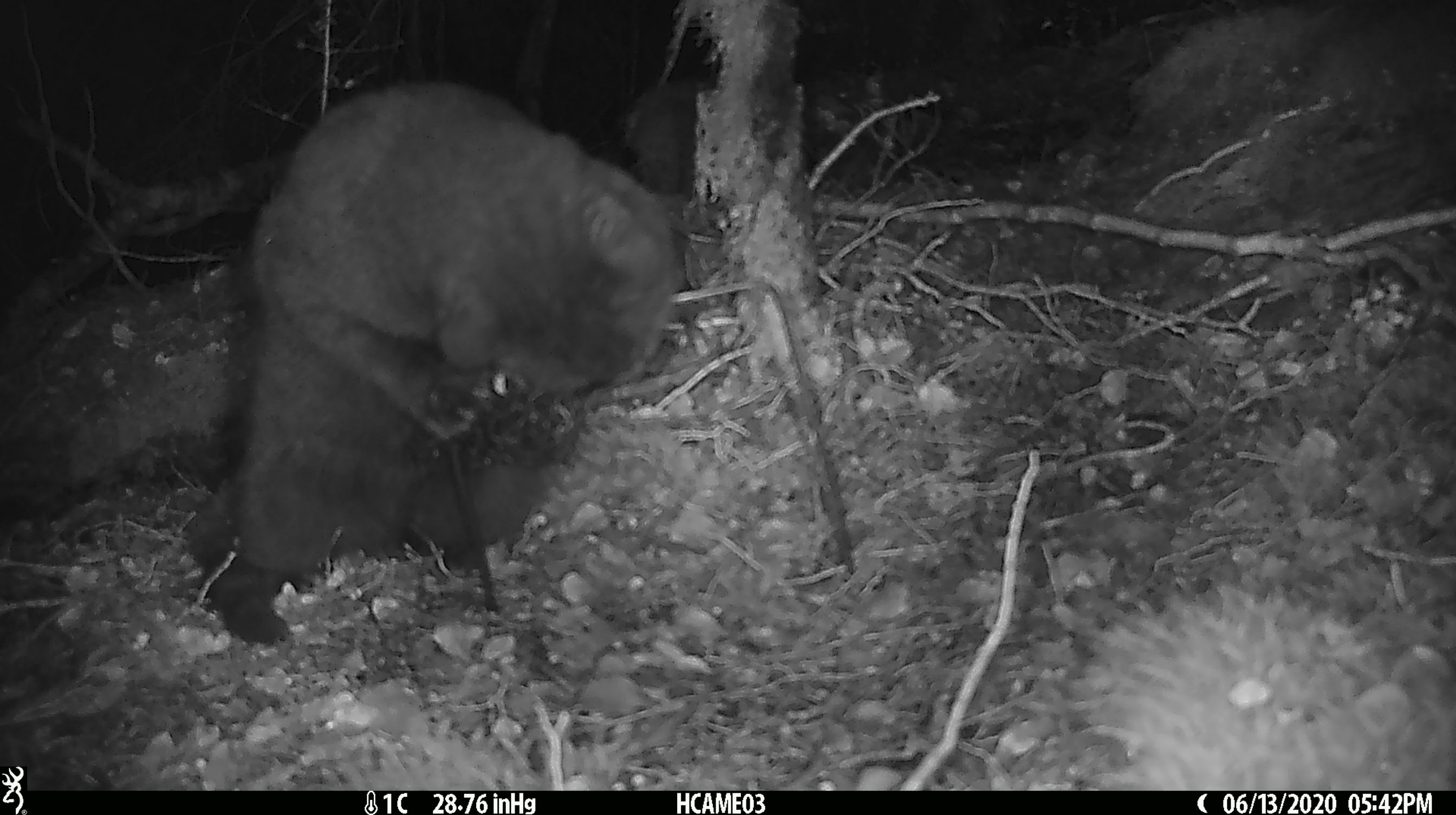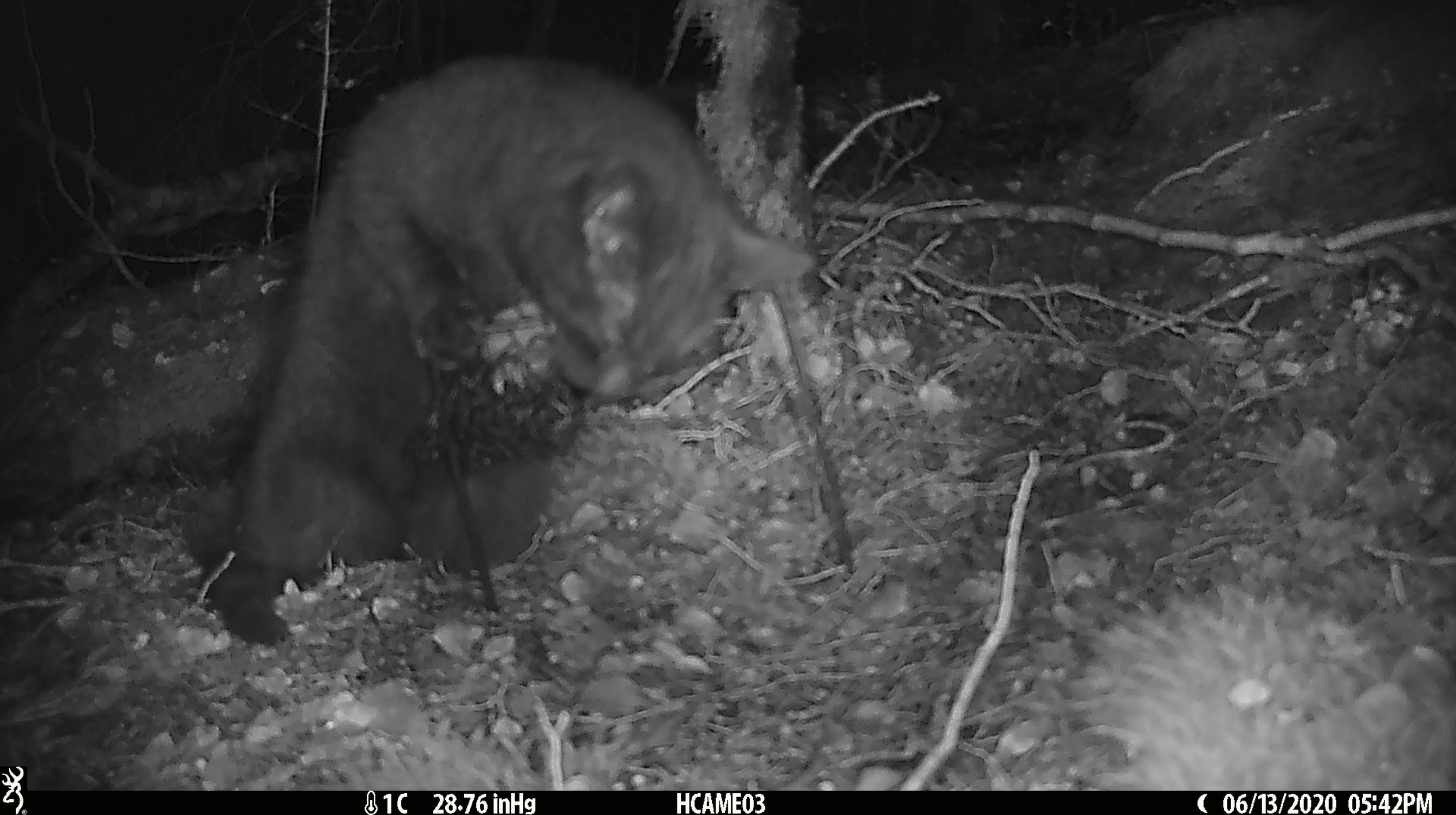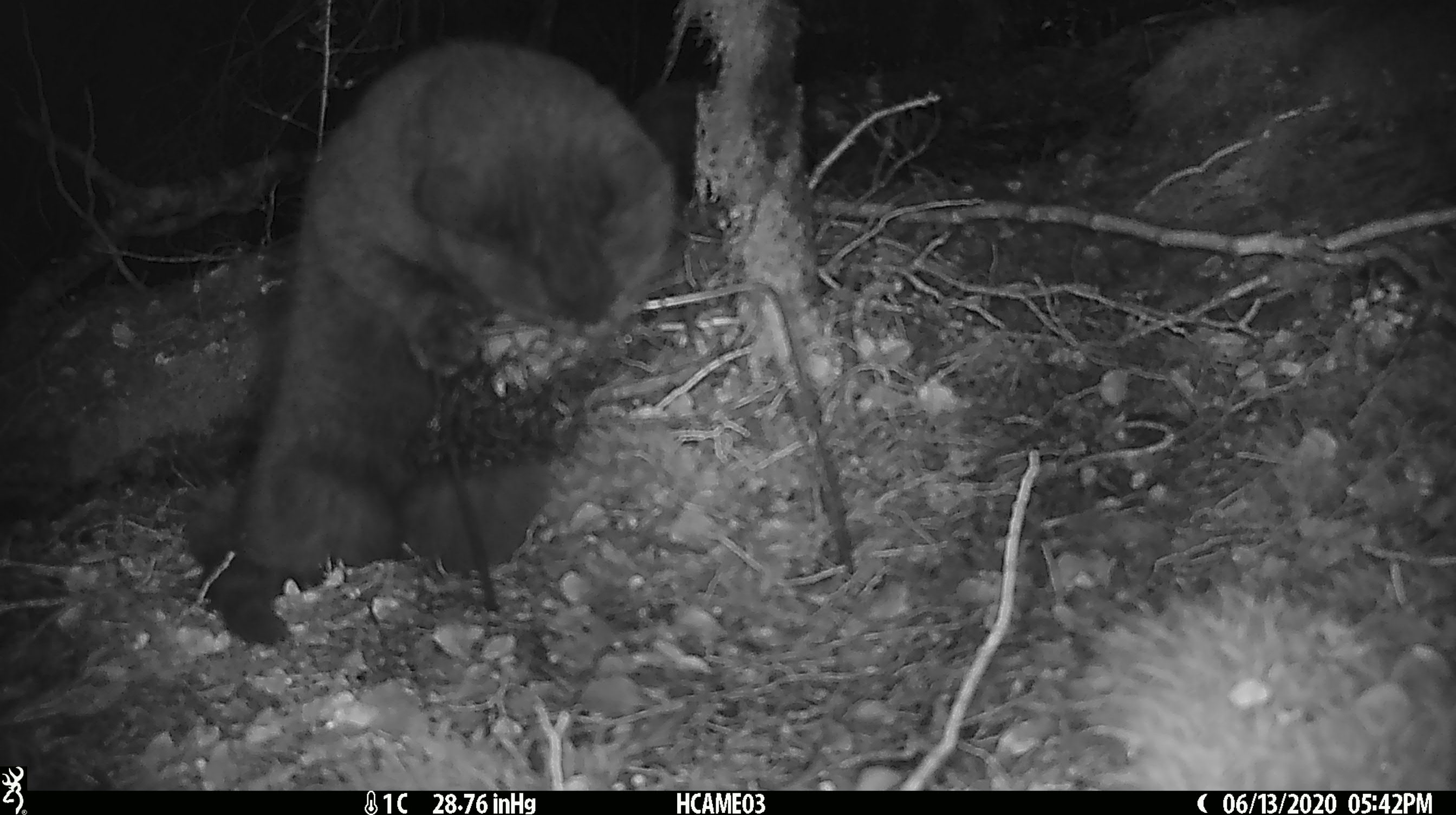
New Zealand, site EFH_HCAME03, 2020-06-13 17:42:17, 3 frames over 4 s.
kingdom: Animalia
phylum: Chordata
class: Mammalia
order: Carnivora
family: Felidae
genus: Felis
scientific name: Felis catus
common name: domestic cat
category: cat